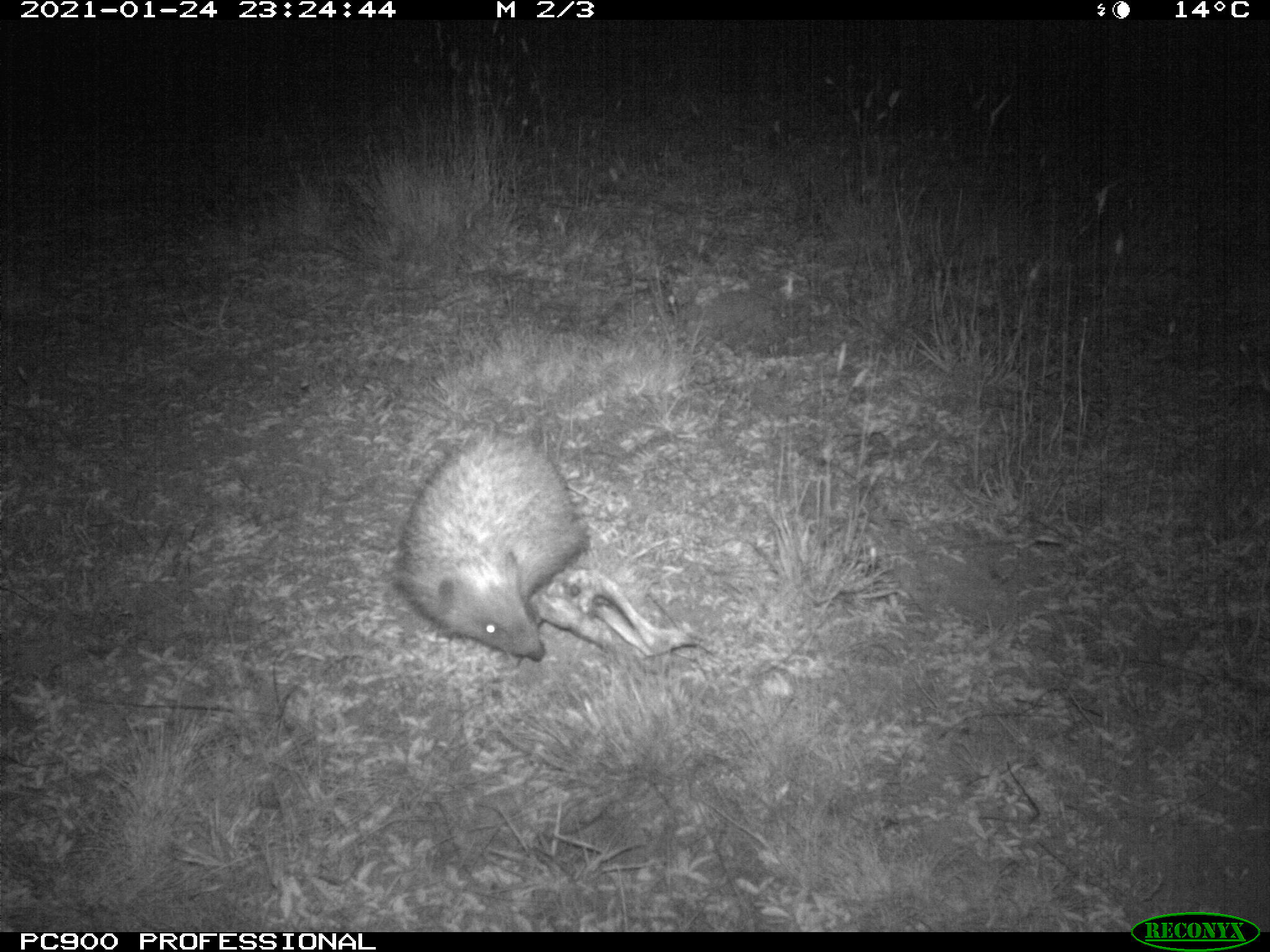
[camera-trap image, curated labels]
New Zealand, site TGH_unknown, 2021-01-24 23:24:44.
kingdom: Animalia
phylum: Chordata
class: Mammalia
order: Eulipotyphla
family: Erinaceidae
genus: Erinaceus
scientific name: Erinaceus europaeus europaeus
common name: european hedgehog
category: hedgehog